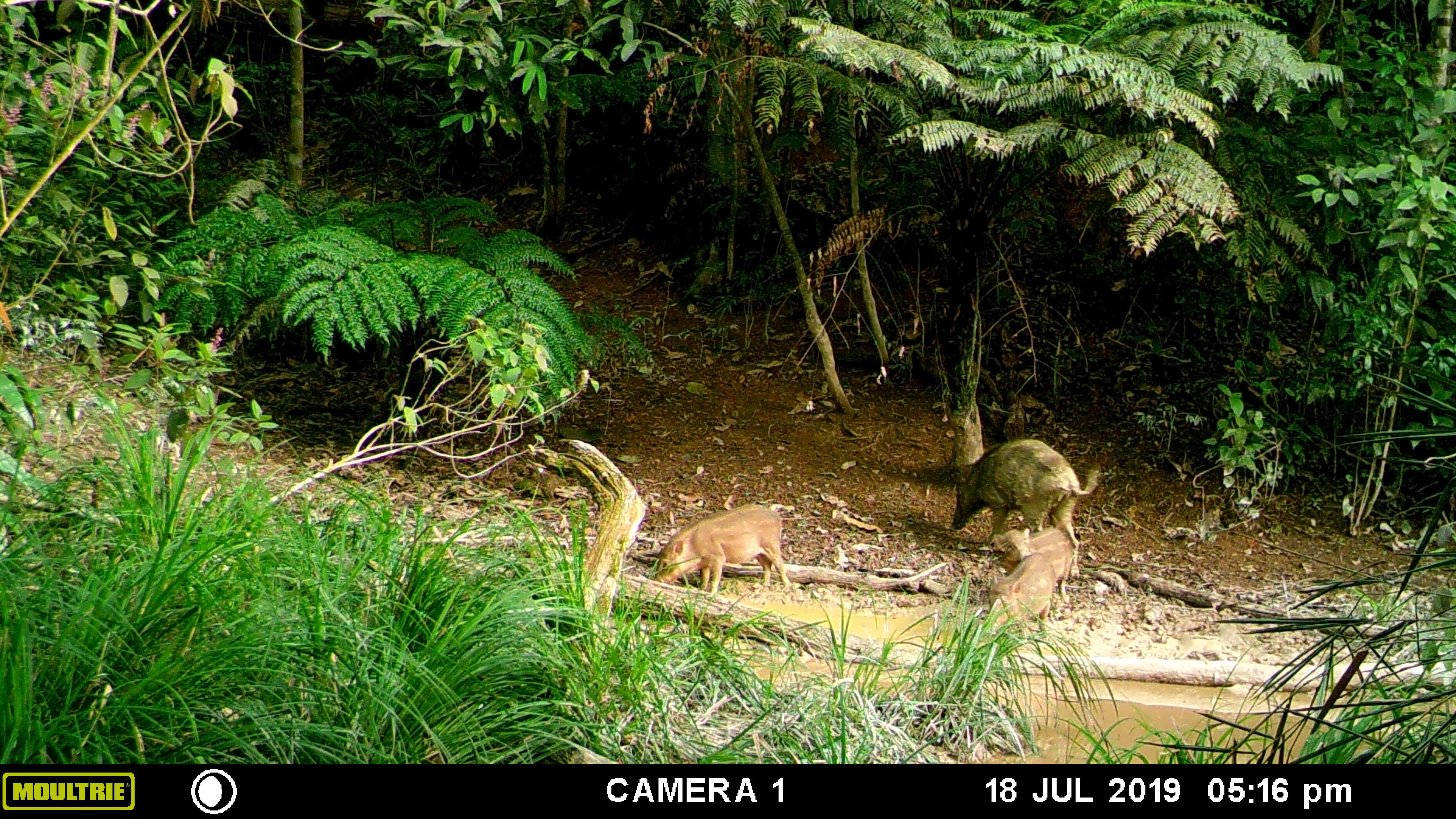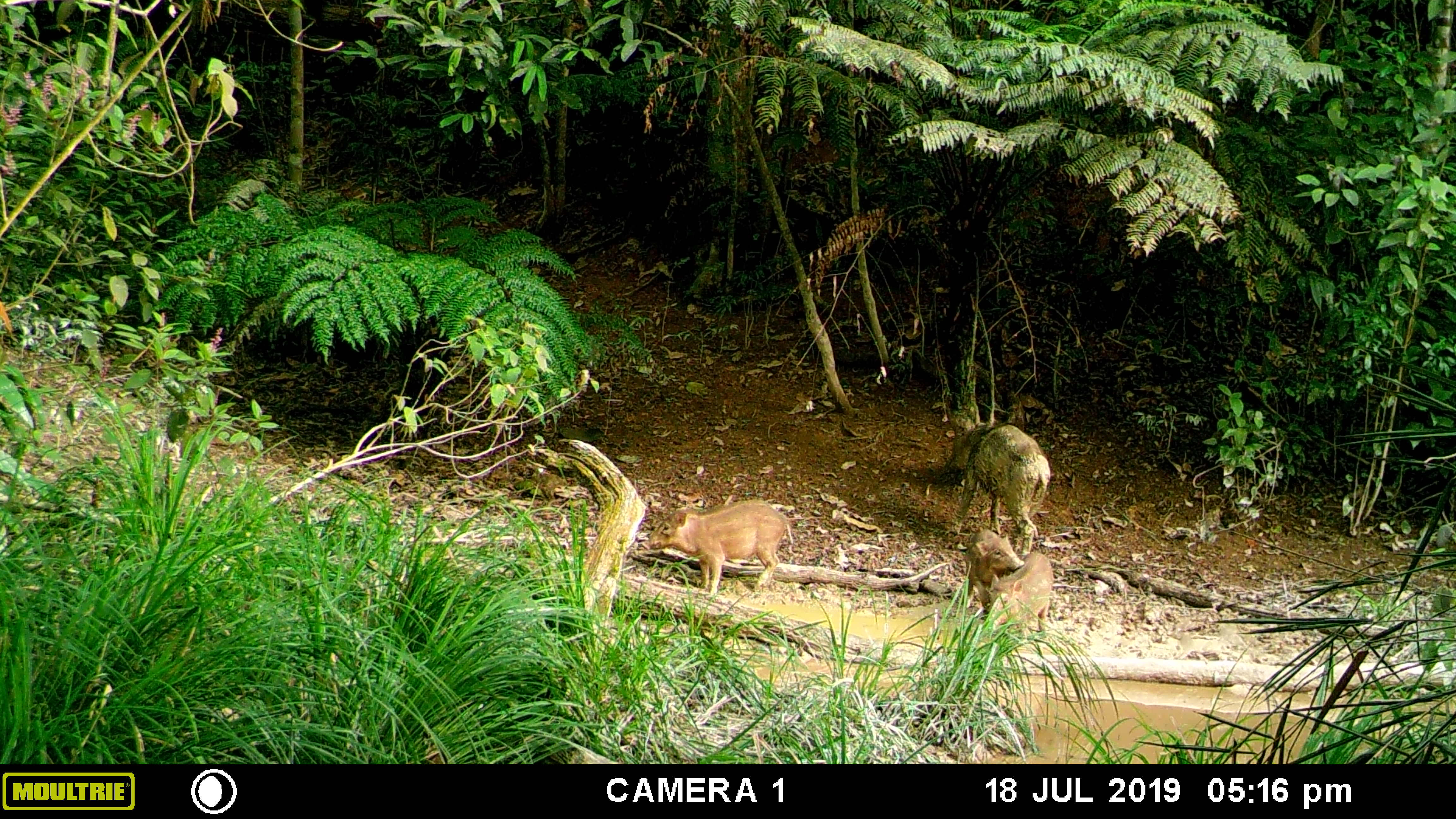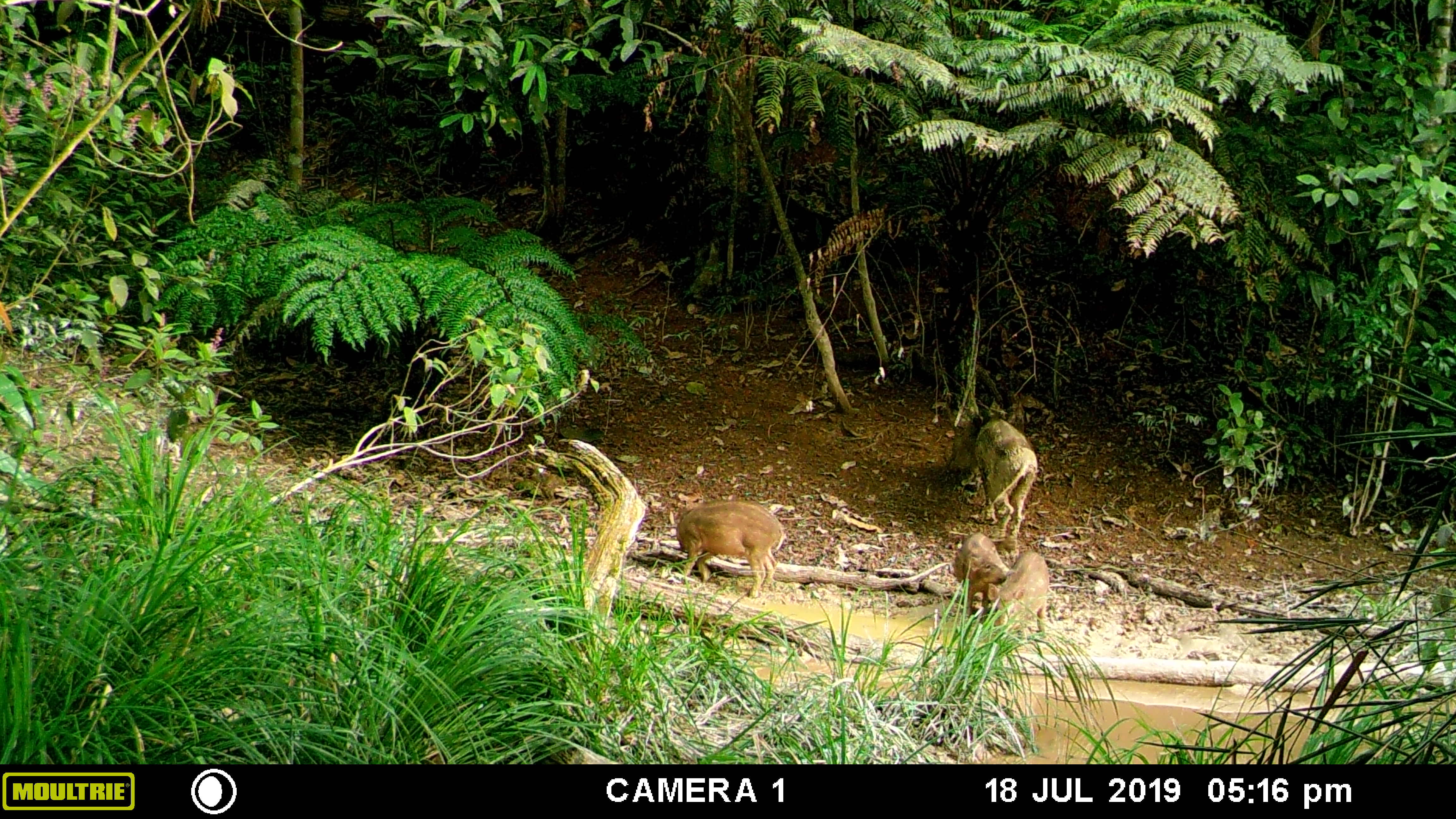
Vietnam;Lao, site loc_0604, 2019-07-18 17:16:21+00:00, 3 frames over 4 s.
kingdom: Animalia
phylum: Chordata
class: Mammalia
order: Artiodactyla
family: Suidae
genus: Sus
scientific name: Sus scrofa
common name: eurasian wild pig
Eurasian wild pig (Sus scrofa). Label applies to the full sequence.